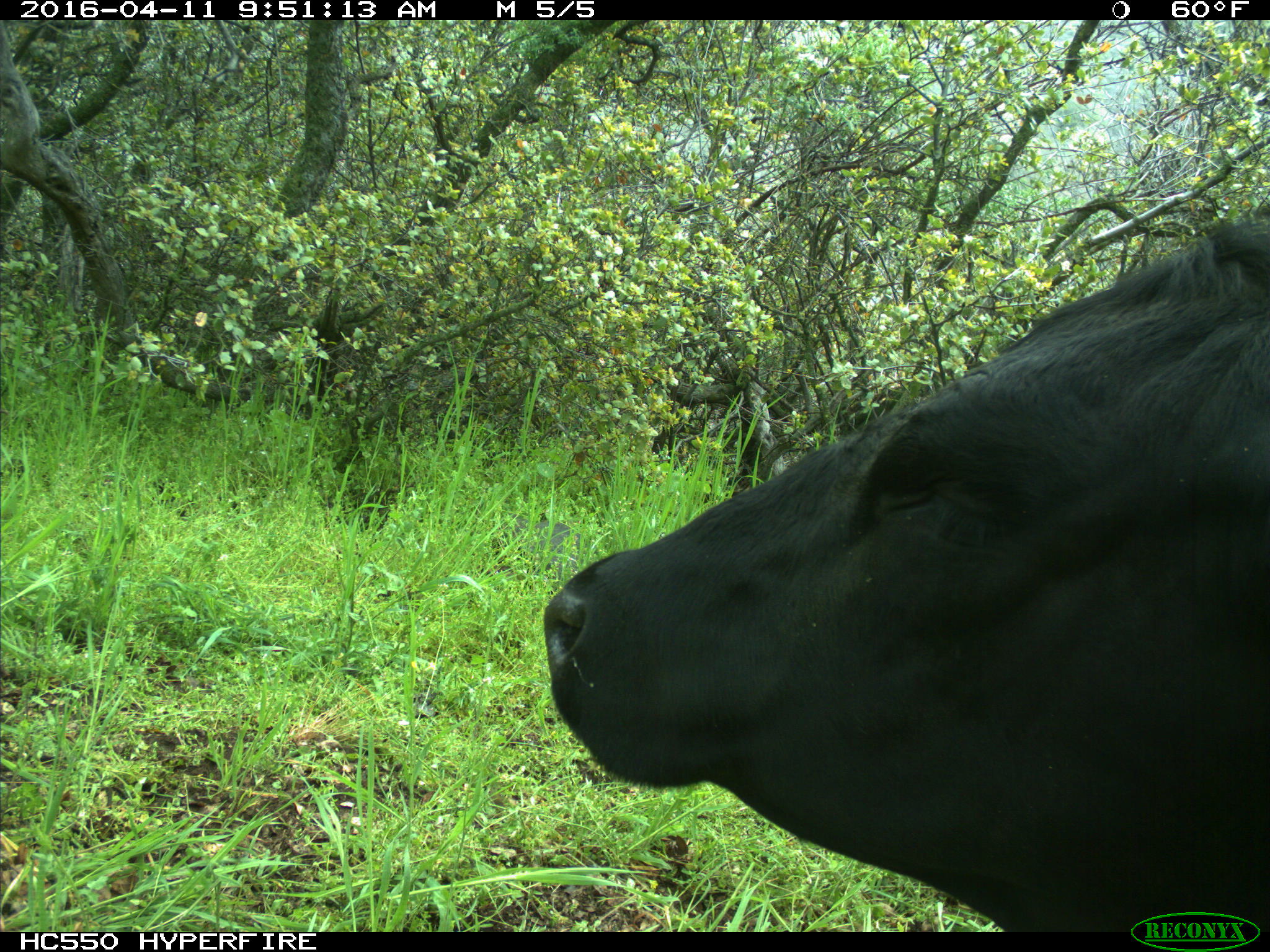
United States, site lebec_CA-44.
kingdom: Animalia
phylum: Chordata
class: Mammalia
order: Artiodactyla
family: Bovidae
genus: Bos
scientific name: Bos taurus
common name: domestic cow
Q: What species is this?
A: Bos taurus (domestic cow).